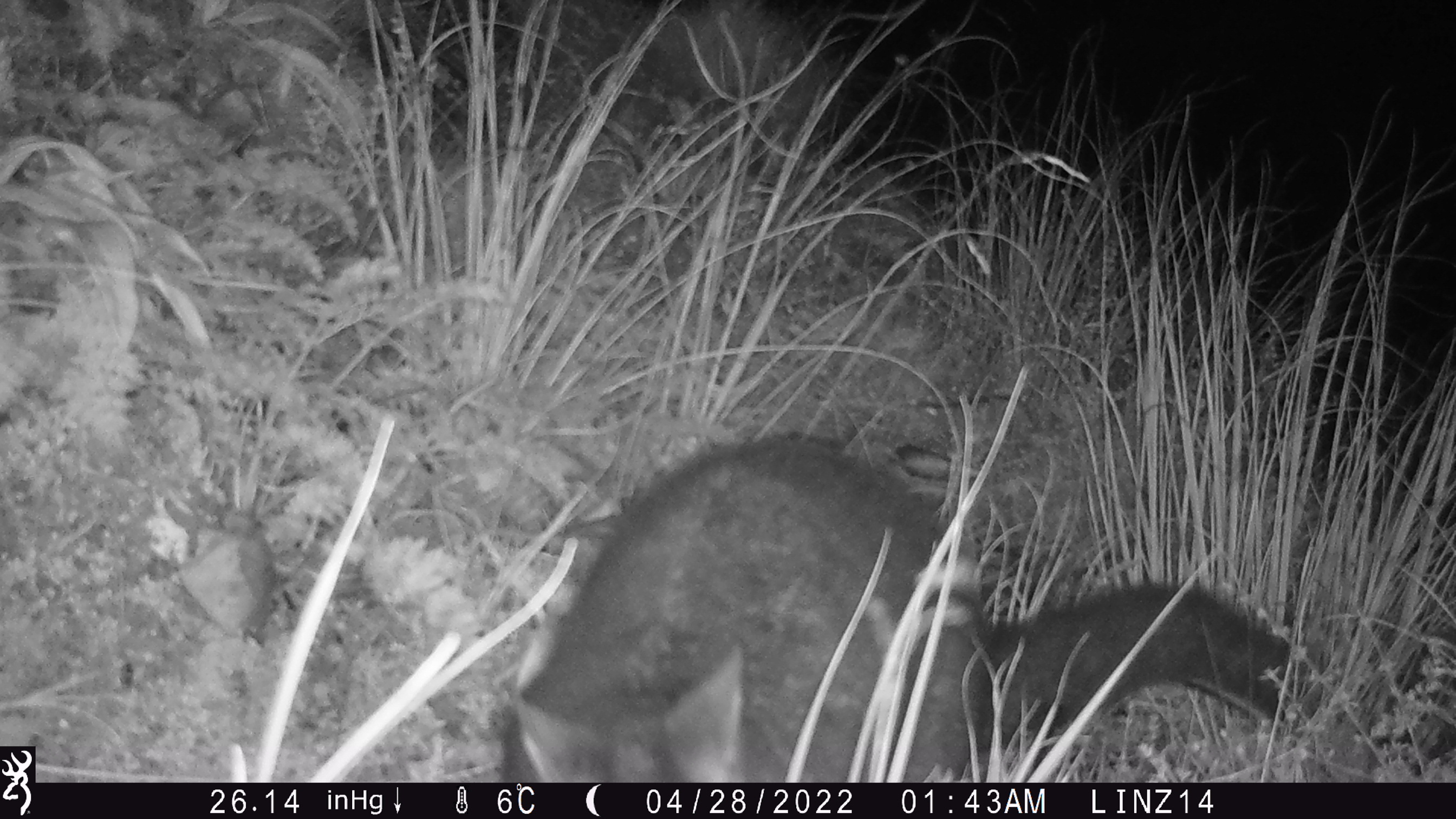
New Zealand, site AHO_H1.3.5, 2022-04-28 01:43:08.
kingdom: Animalia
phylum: Chordata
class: Mammalia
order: Diprotodontia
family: Phalangeridae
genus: Trichosurus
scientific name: Trichosurus vulpecula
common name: common brushtail possum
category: possum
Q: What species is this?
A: Possum (common brushtail possum) (Trichosurus vulpecula).